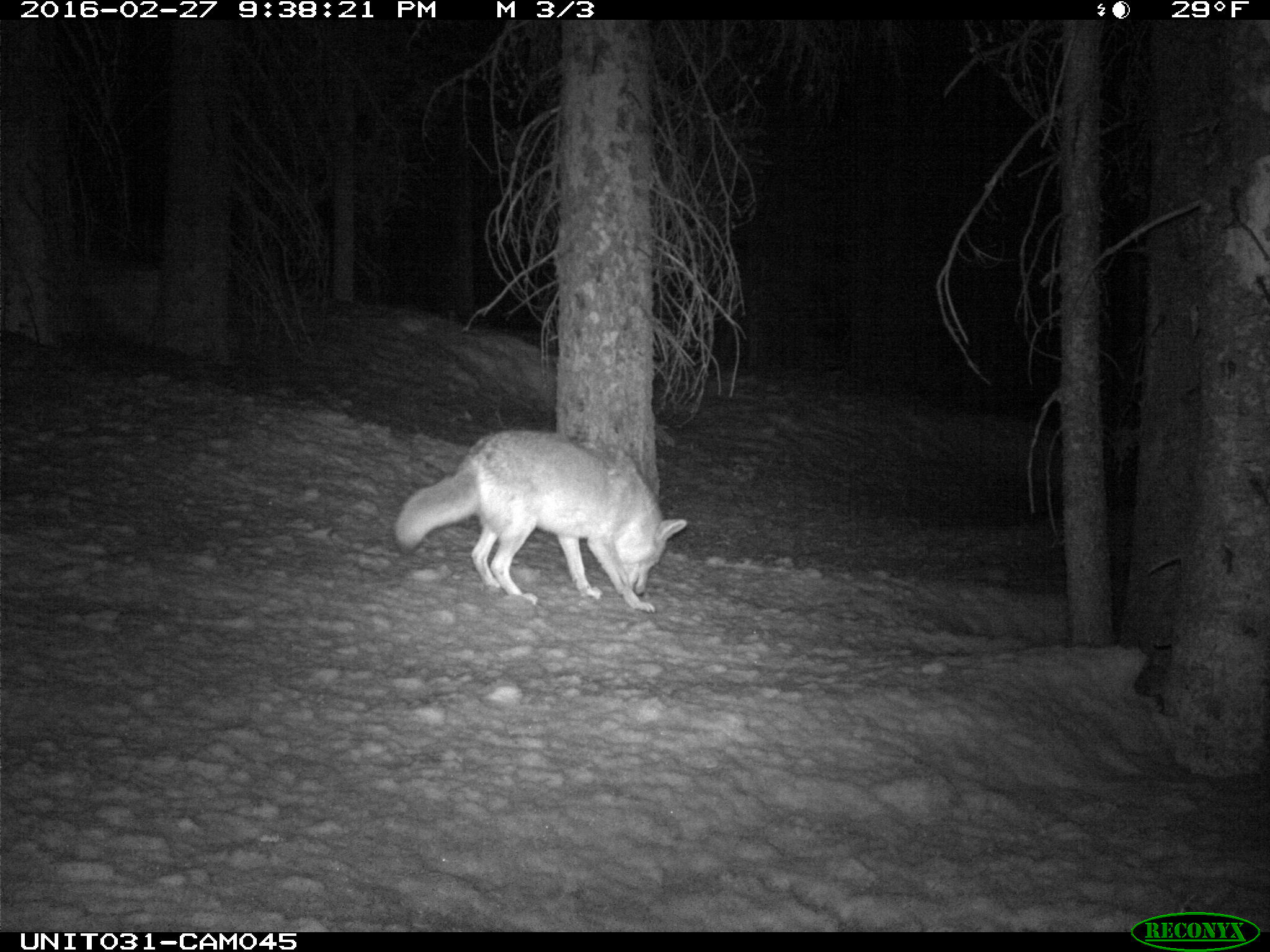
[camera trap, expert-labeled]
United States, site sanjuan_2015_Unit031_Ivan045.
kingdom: Animalia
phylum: Chordata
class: Mammalia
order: Carnivora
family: Canidae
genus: Canis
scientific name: Canis latrans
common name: coyote